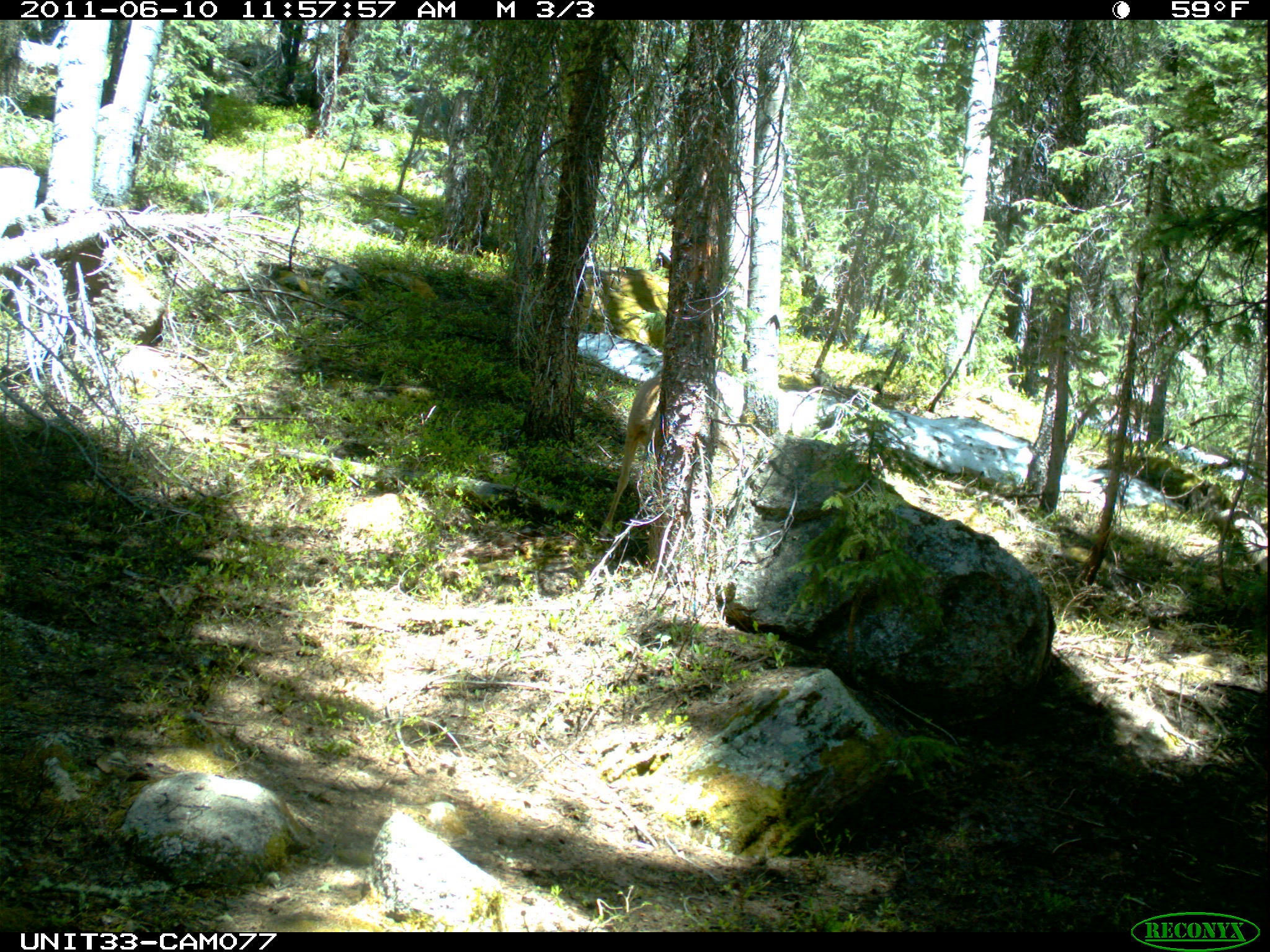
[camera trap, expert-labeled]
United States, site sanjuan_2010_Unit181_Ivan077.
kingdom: Animalia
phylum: Chordata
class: Mammalia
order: Artiodactyla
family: Cervidae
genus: Odocoileus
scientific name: Odocoileus hemionus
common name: mule deer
Odocoileus hemionus (mule deer).